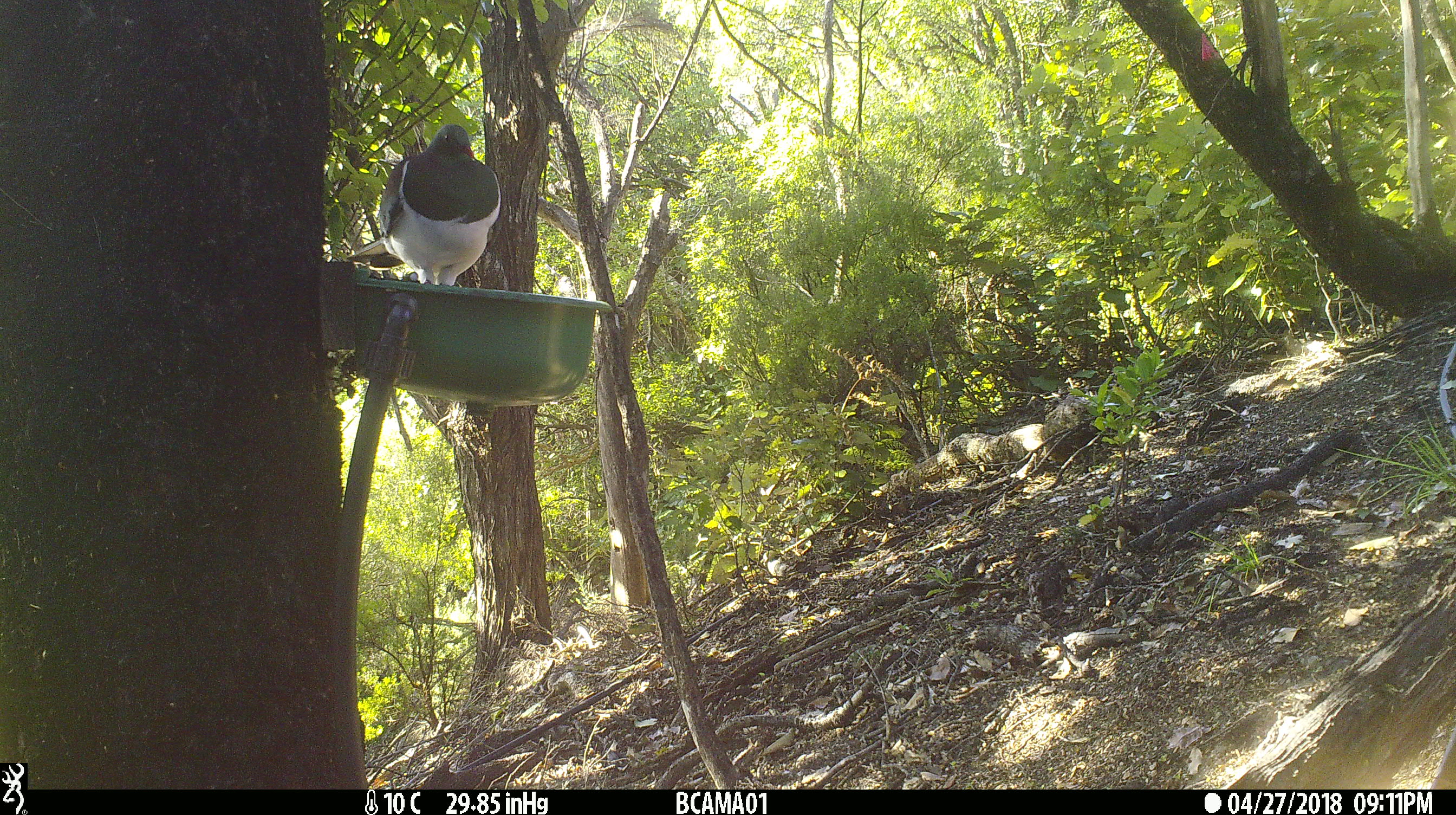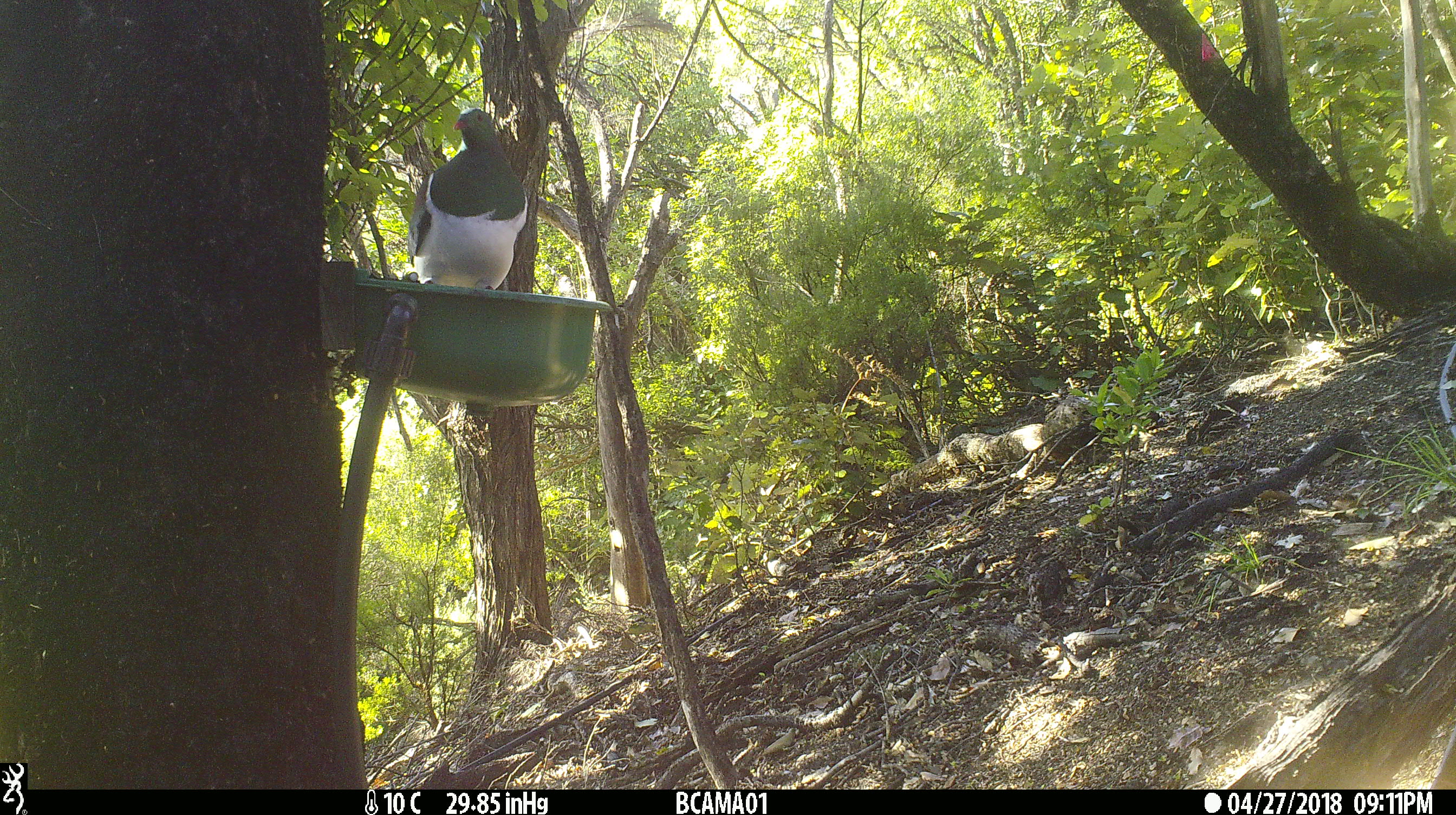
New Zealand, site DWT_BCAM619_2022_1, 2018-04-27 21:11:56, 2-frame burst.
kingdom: Animalia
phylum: Chordata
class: Aves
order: Columbiformes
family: Columbidae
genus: Hemiphaga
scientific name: Hemiphaga novaeseelandiae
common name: new zealand pigeon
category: kereru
Kereru (new zealand pigeon) (Hemiphaga novaeseelandiae).